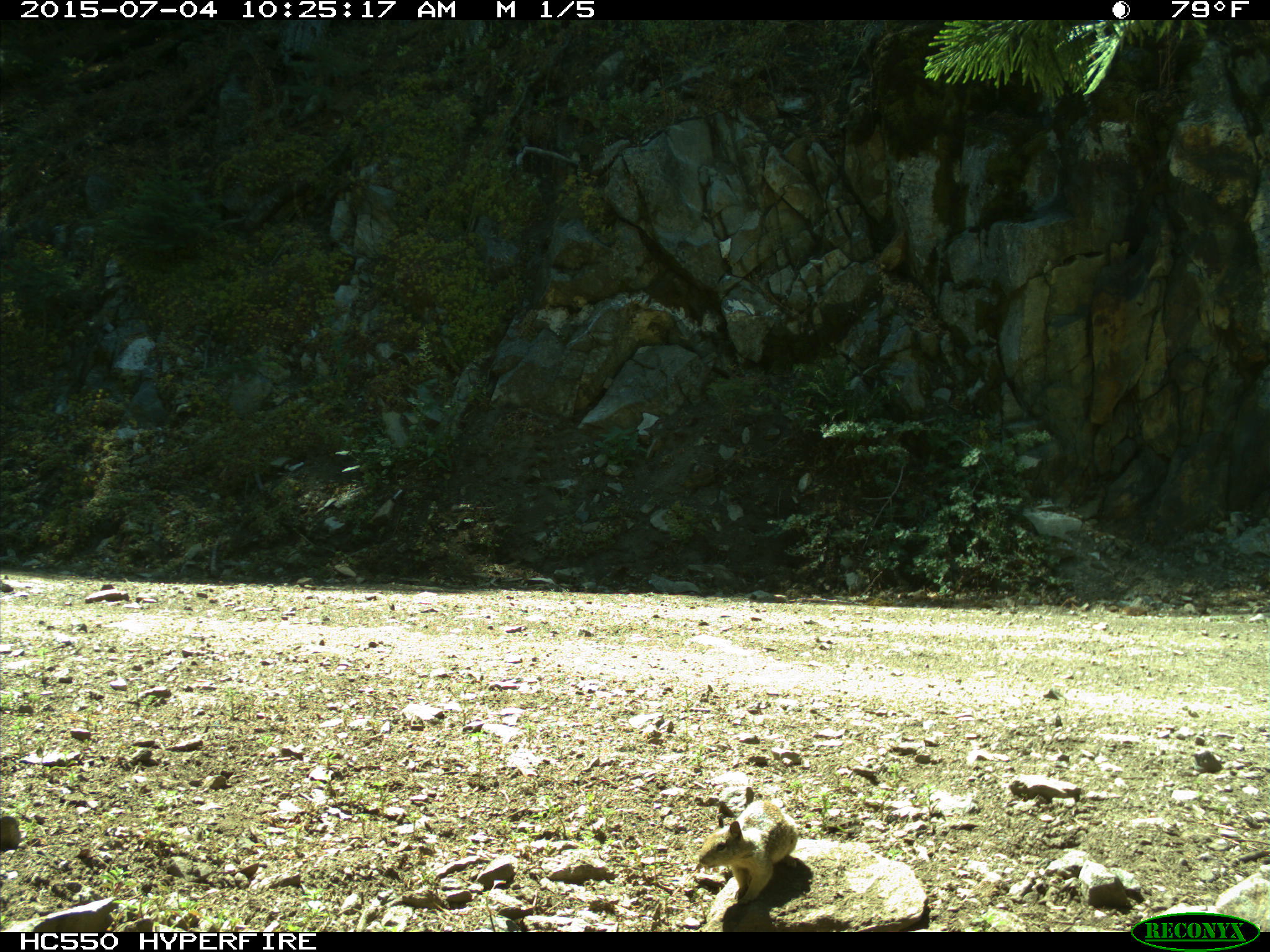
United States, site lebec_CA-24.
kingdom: Animalia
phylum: Chordata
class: Mammalia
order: Rodentia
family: Sciuridae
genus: Otospermophilus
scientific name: Otospermophilus beecheyi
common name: california ground squirrel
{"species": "Otospermophilus beecheyi (california ground squirrel)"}